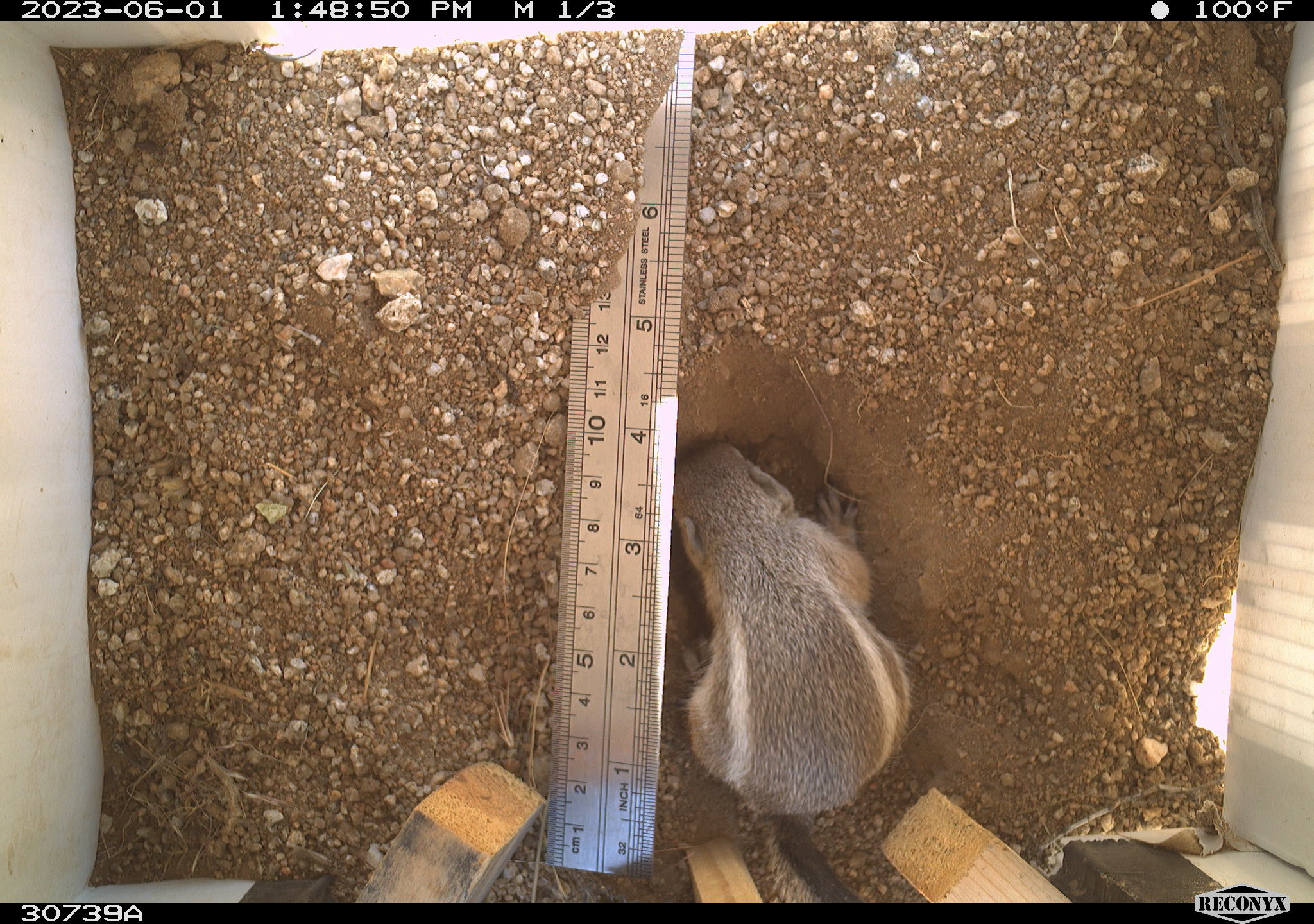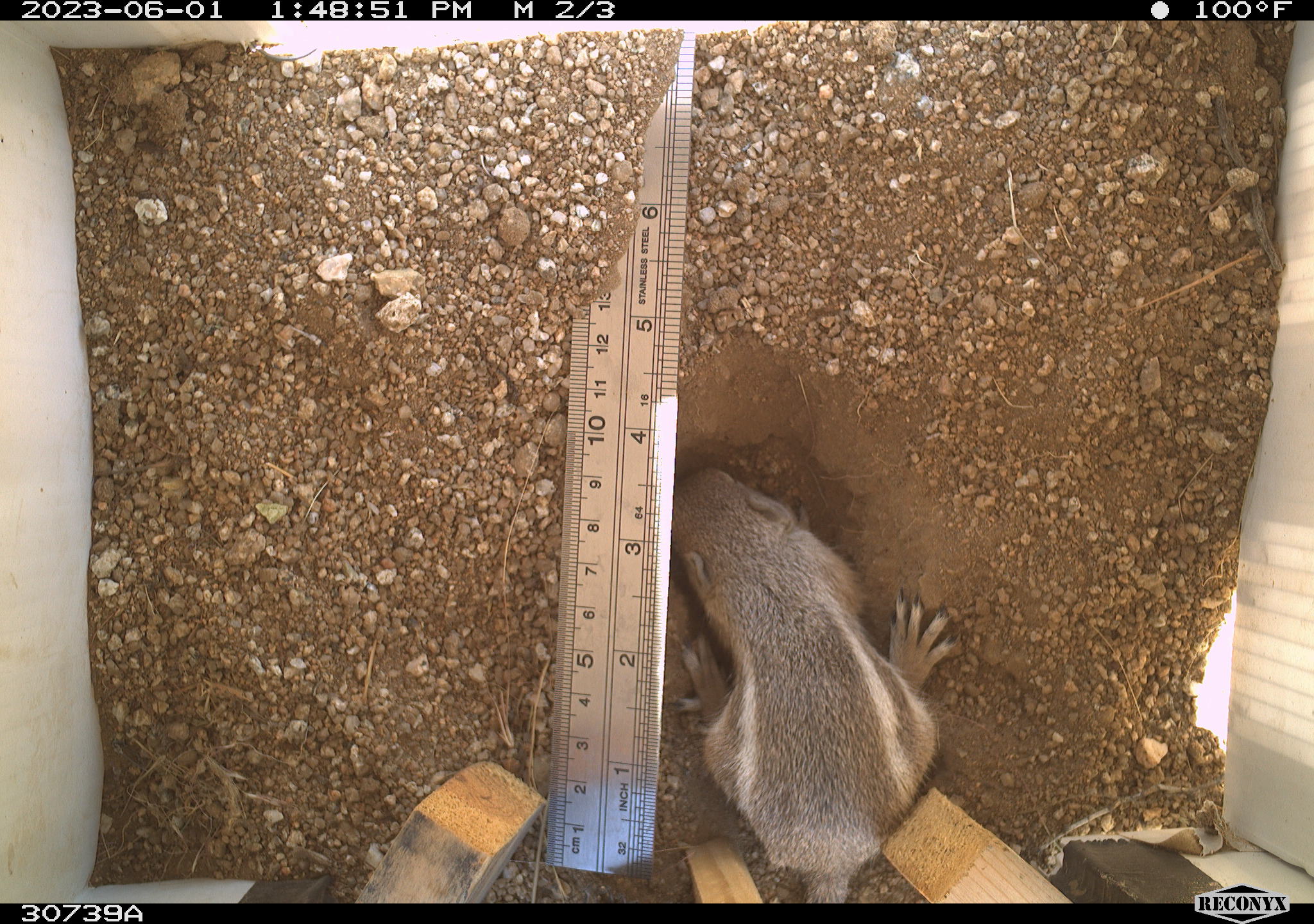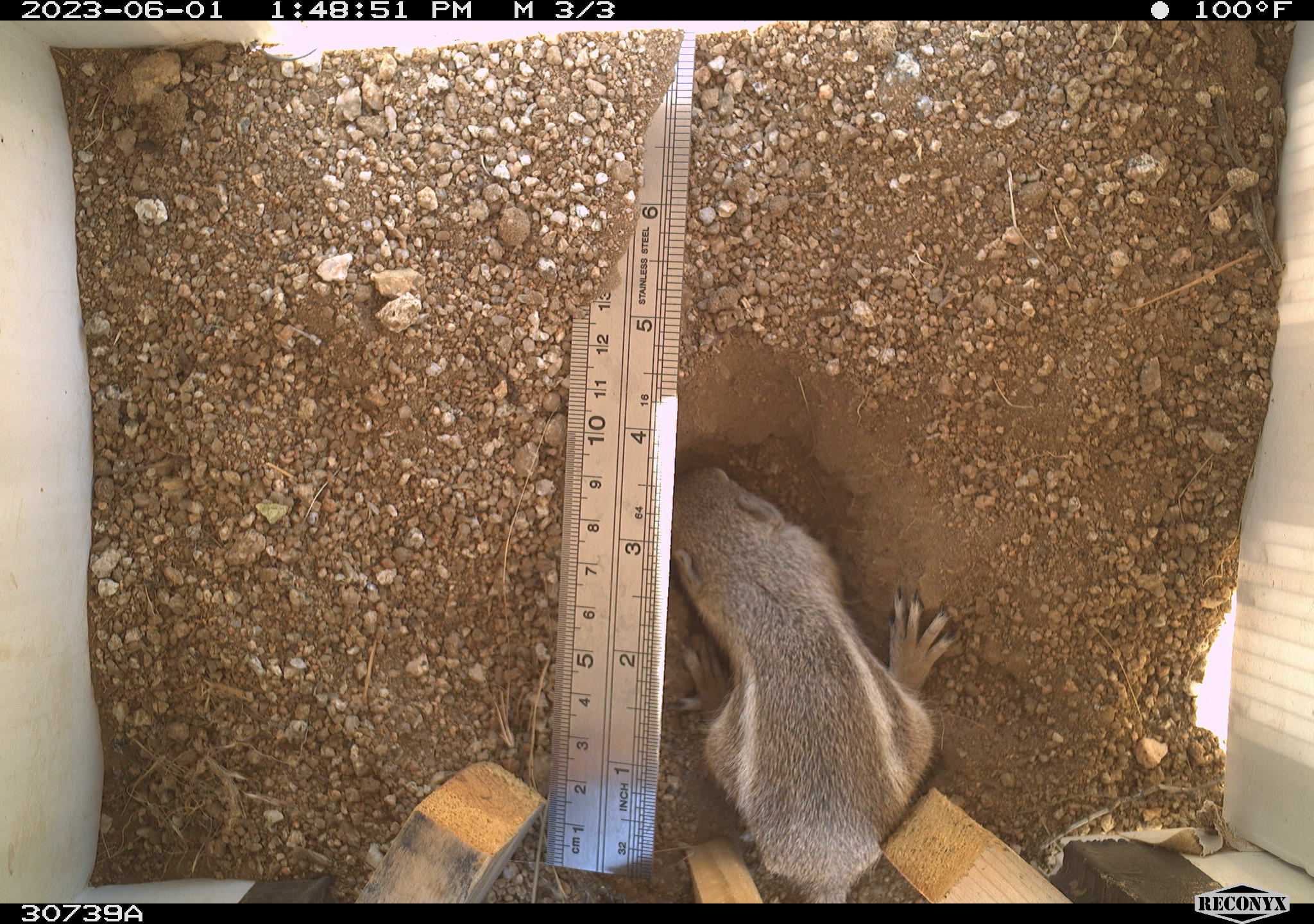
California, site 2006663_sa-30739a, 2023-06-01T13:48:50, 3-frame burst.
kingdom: Animalia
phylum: Chordata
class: Mammalia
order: Rodentia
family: Sciuridae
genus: Ammospermophilus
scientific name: Ammospermophilus leucurus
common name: white-tailed antelope squirrel